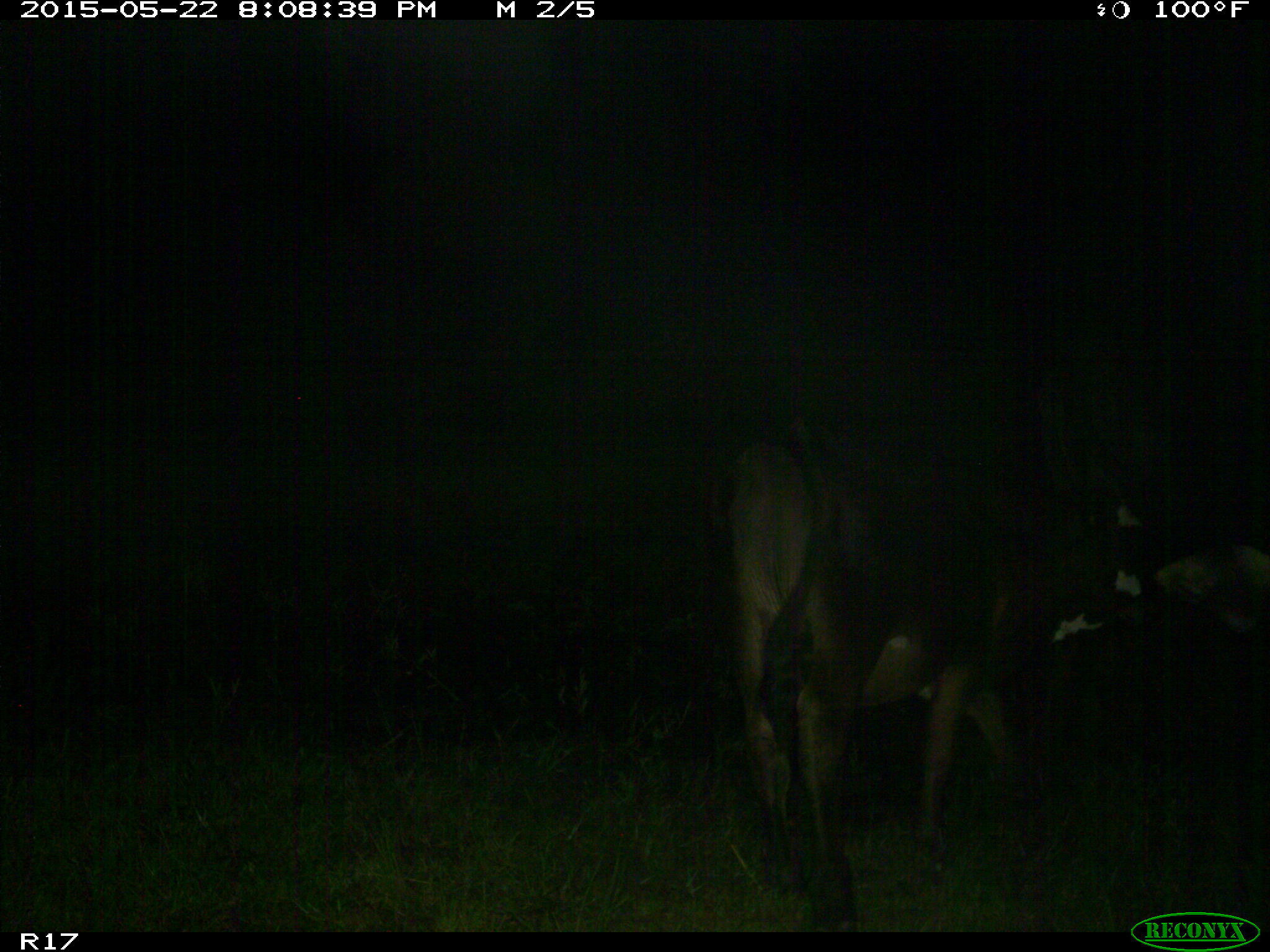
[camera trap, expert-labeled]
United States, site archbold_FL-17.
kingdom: Animalia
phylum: Chordata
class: Mammalia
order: Artiodactyla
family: Bovidae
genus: Bos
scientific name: Bos taurus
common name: domestic cow